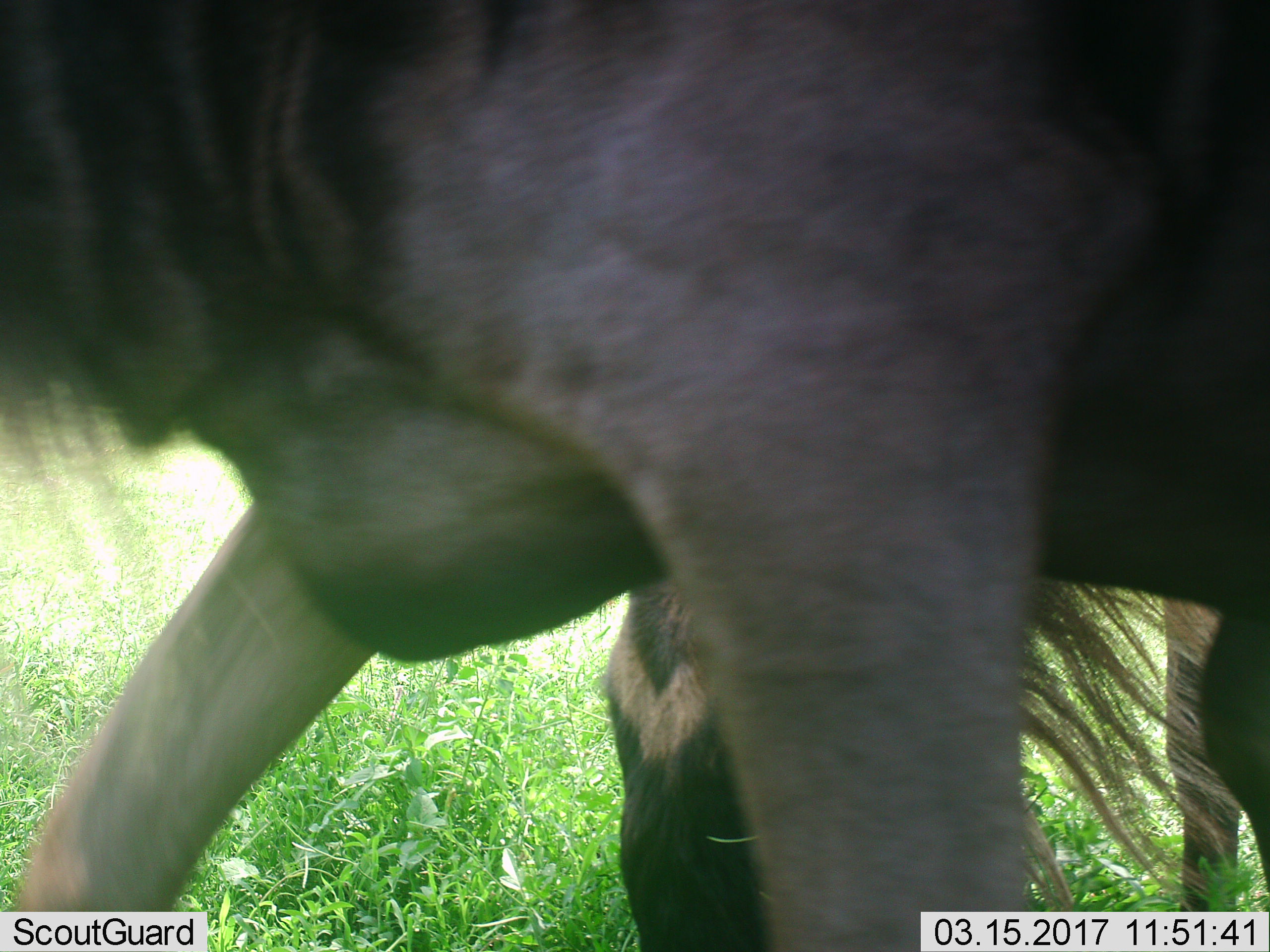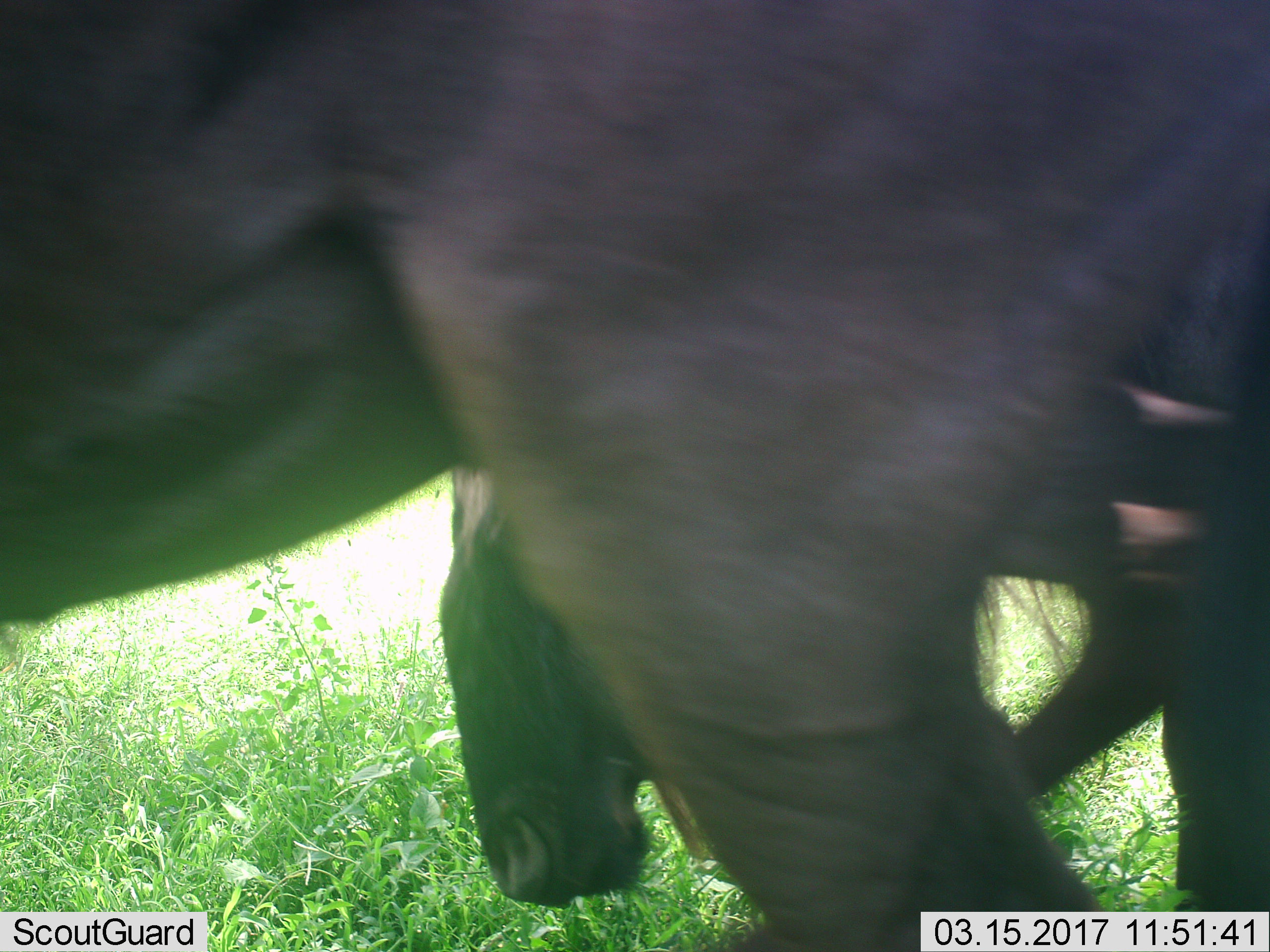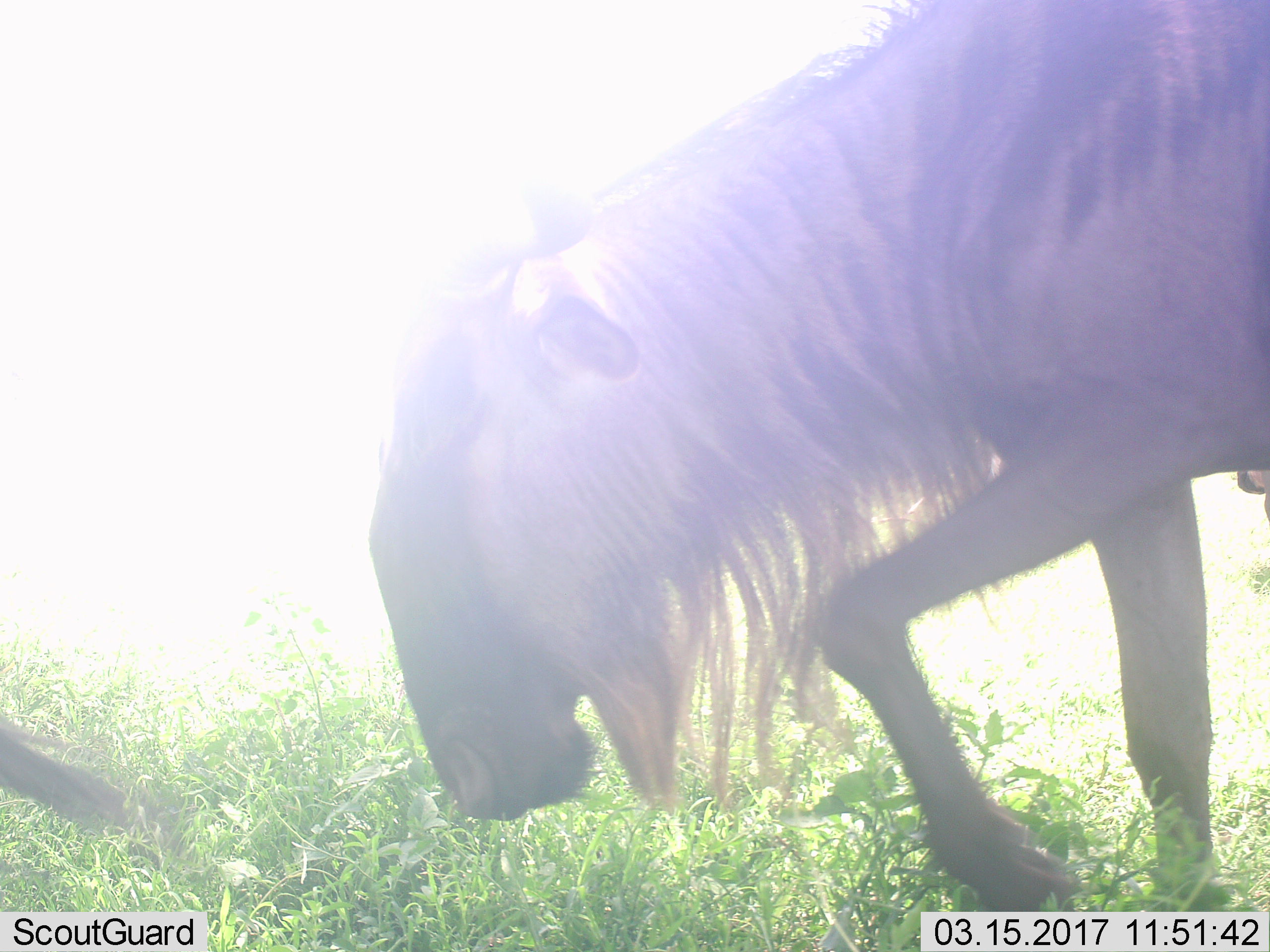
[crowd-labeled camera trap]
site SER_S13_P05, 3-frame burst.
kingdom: Animalia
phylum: Chordata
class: Mammalia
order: Artiodactyla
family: Bovidae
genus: Connochaetes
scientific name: Connochaetes taurinus taurinus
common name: blue wildebeest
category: wildebeestblue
Wildebeestblue (blue wildebeest) (Connochaetes taurinus taurinus), count 2. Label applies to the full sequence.